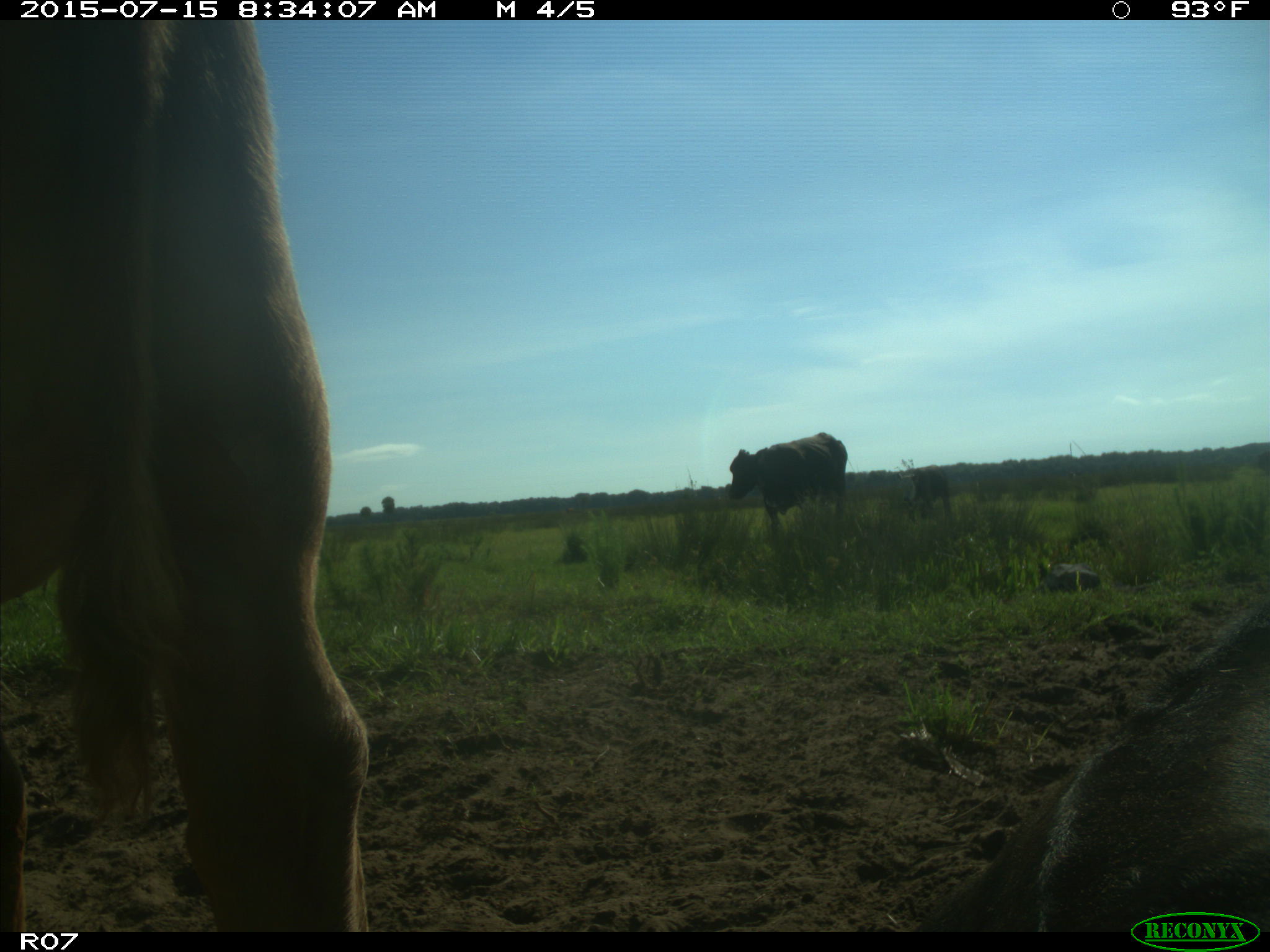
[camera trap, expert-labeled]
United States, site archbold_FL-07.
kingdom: Animalia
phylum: Chordata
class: Mammalia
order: Artiodactyla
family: Bovidae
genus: Bos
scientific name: Bos taurus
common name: domestic cow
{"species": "Bos taurus (domestic cow)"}